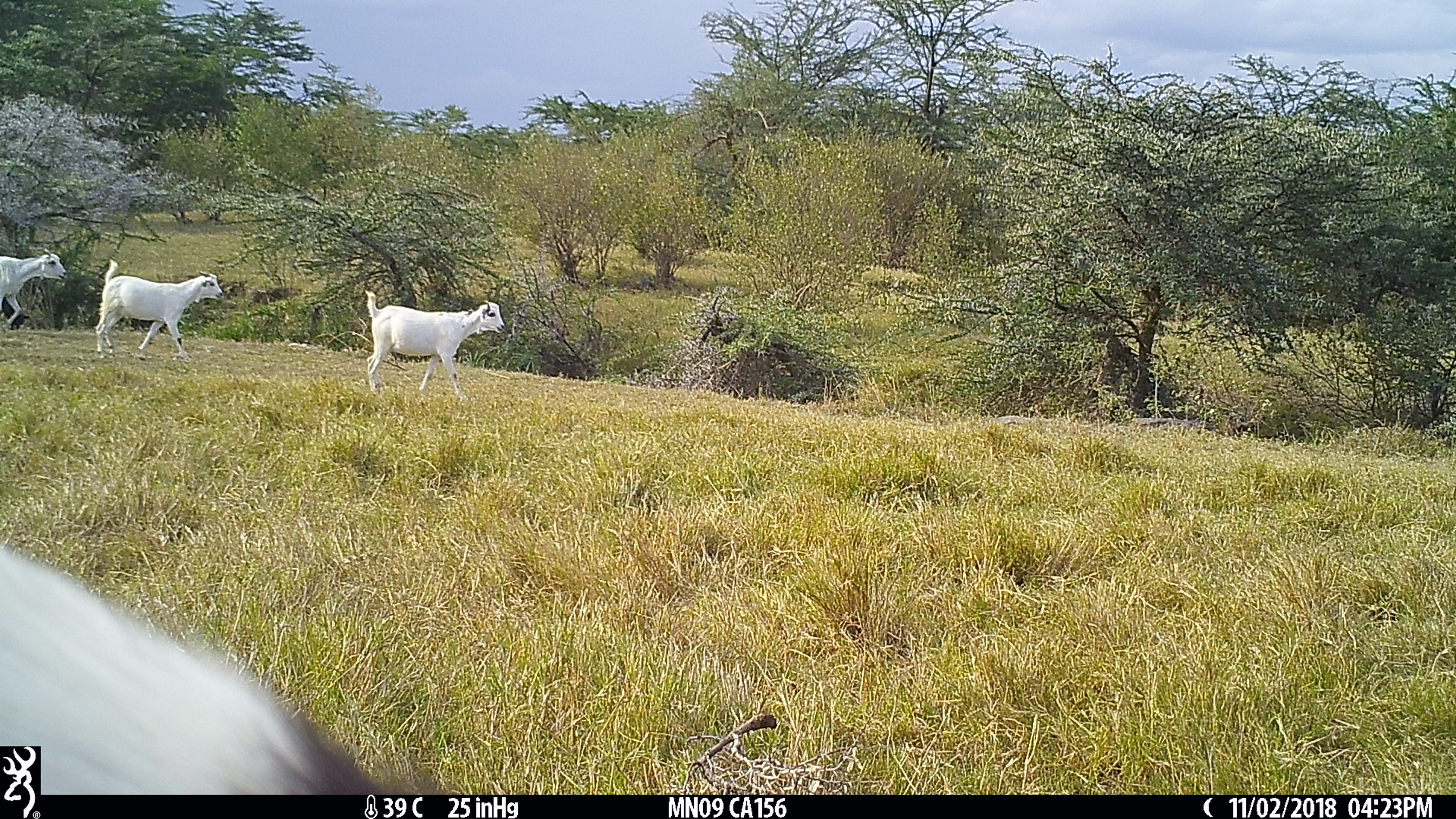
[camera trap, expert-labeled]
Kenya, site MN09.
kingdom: Animalia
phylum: Chordata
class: Mammalia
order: Artiodactyla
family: Bovidae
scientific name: Bovidae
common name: sheep or goat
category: shoat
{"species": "shoat (sheep or goat) (Bovidae)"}